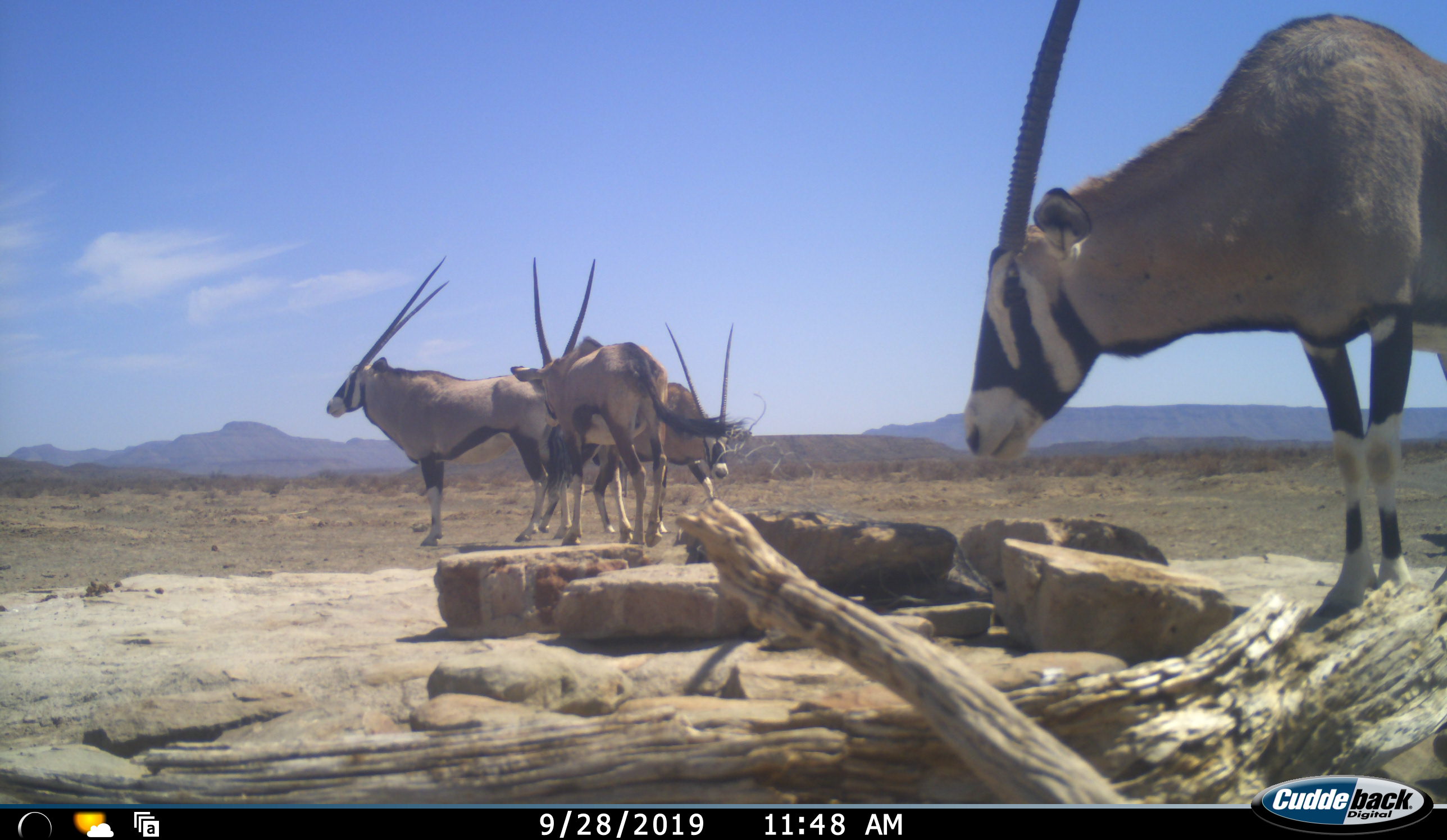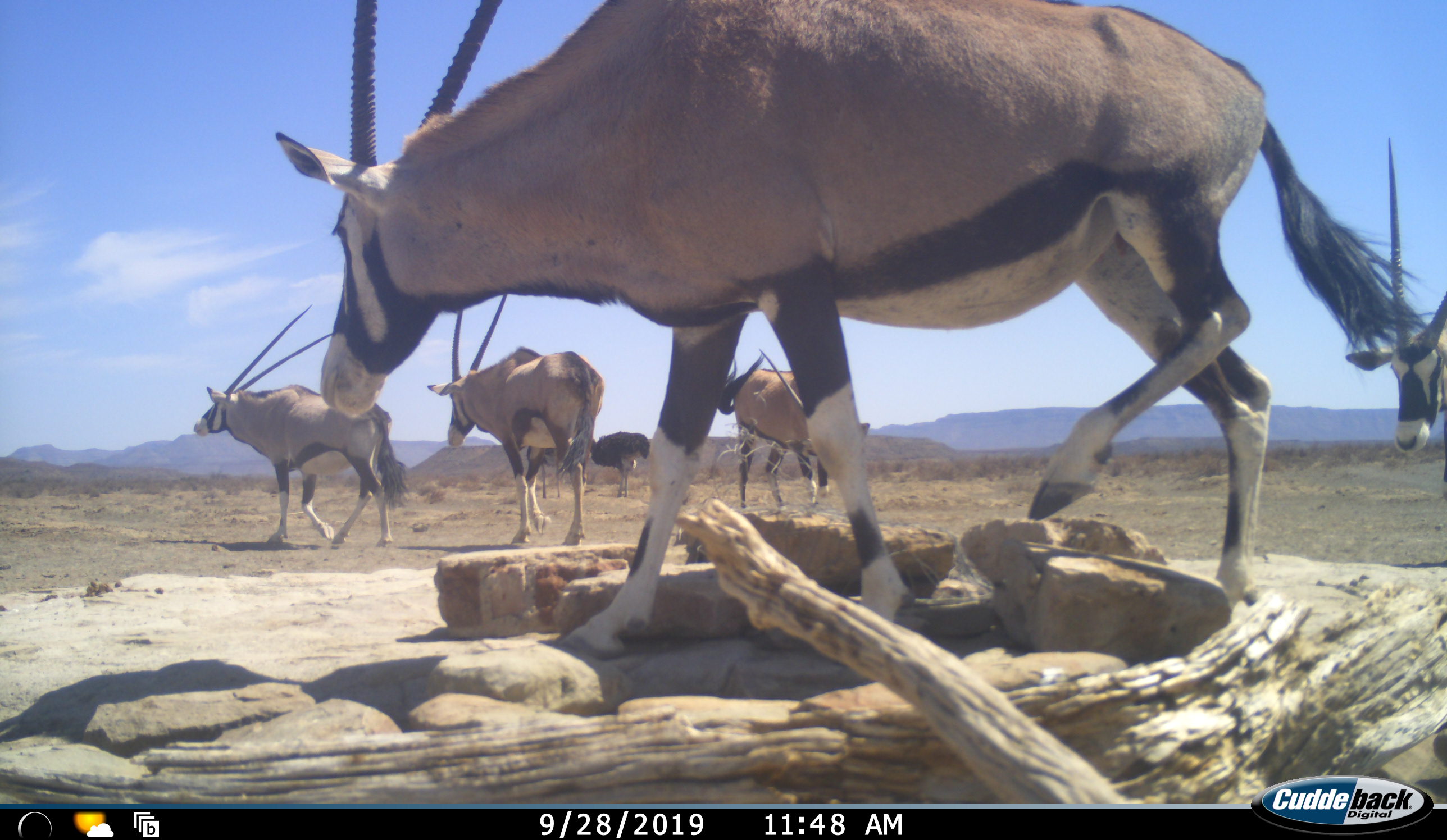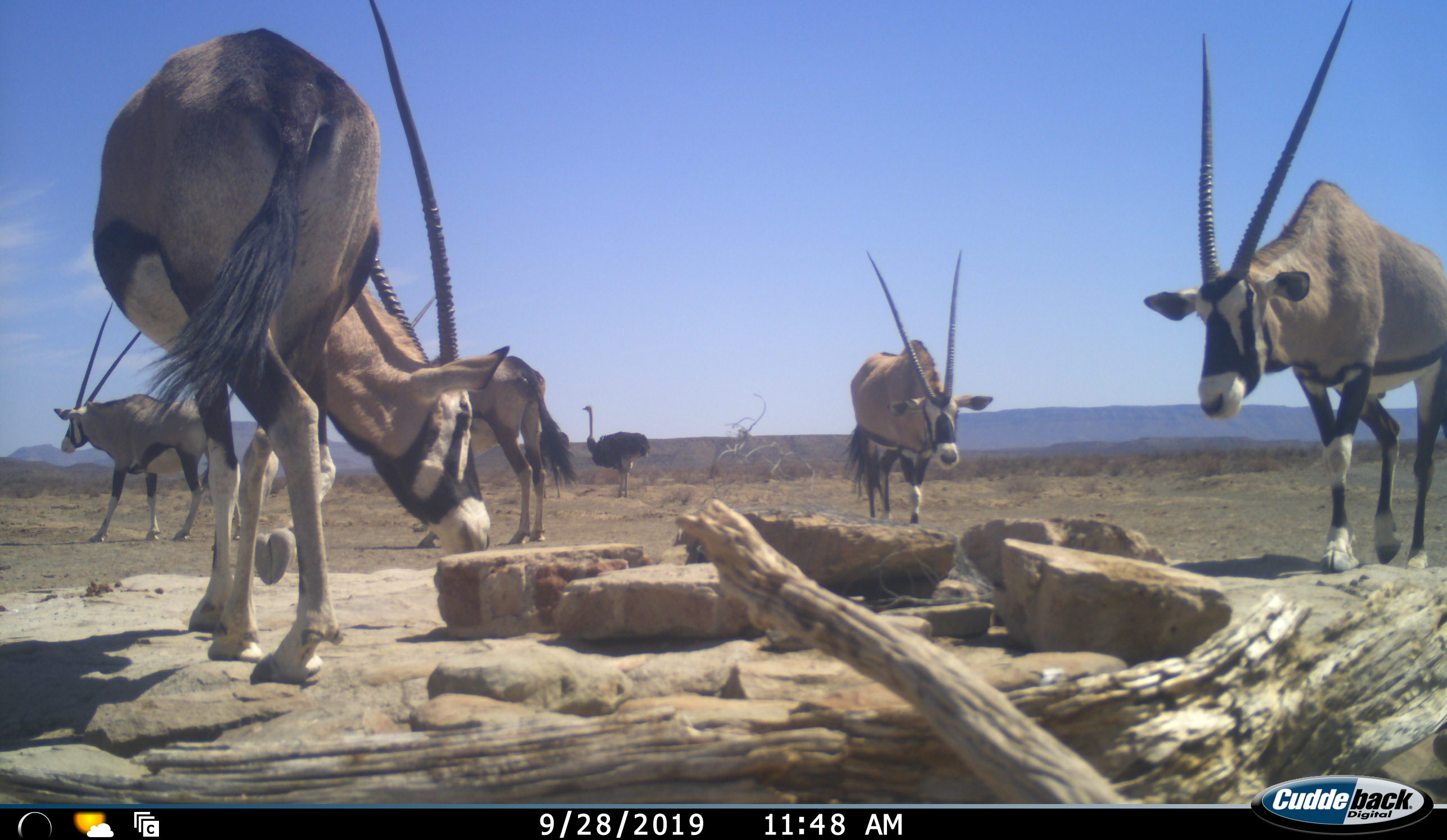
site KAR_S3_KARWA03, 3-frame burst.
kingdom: Animalia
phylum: Chordata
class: Mammalia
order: Artiodactyla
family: Bovidae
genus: Oryx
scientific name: Oryx gazella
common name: gemsbok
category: oryx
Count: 5.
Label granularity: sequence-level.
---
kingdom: Animalia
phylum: Chordata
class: Aves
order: Struthioniformes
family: Struthionidae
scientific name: Struthionidae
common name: ostrich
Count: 1.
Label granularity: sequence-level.